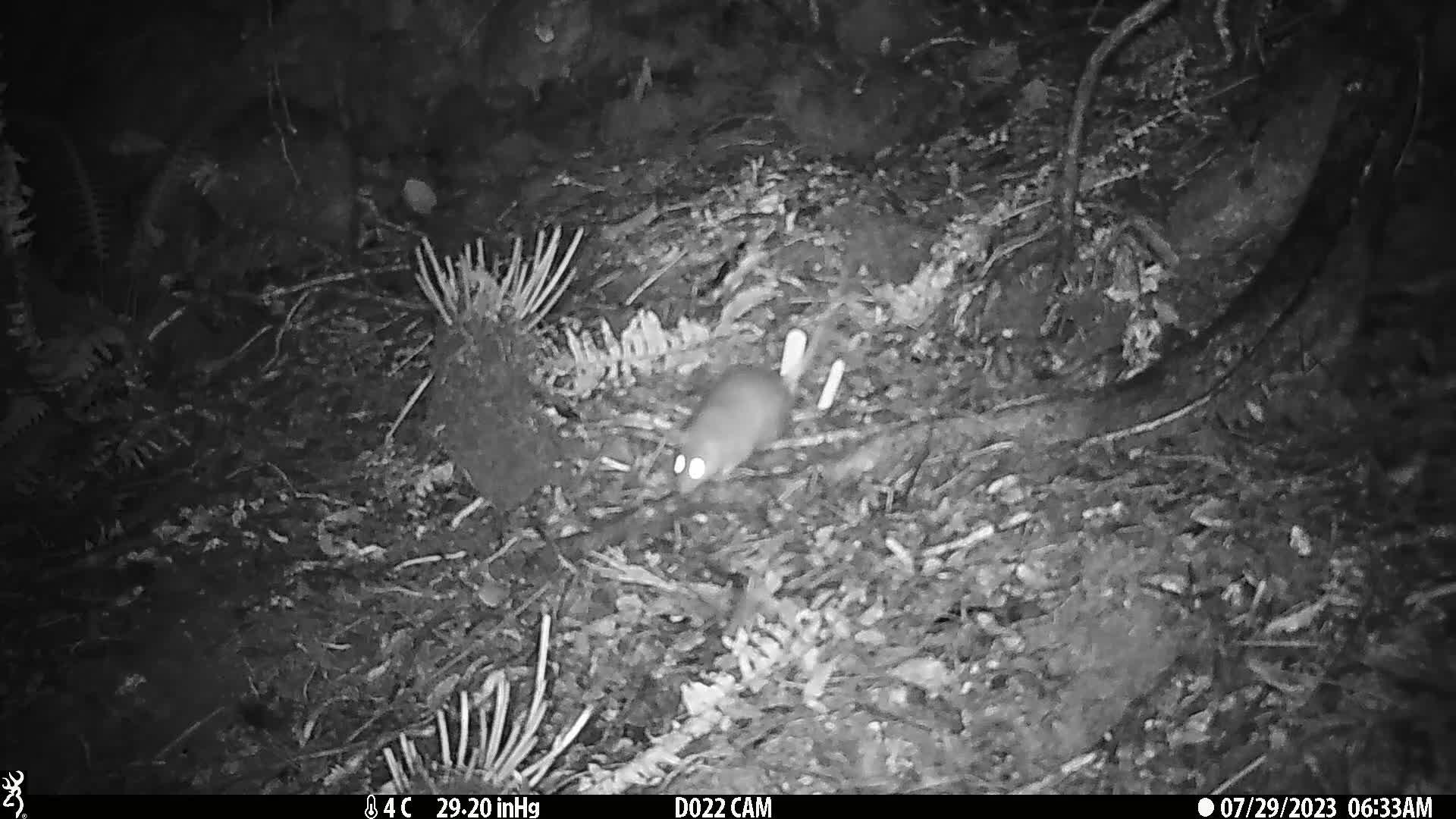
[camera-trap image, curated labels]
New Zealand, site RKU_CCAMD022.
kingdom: Animalia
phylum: Chordata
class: Mammalia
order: Rodentia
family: Muridae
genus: Rattus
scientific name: Rattus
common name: rat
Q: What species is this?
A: Rat (Rattus).